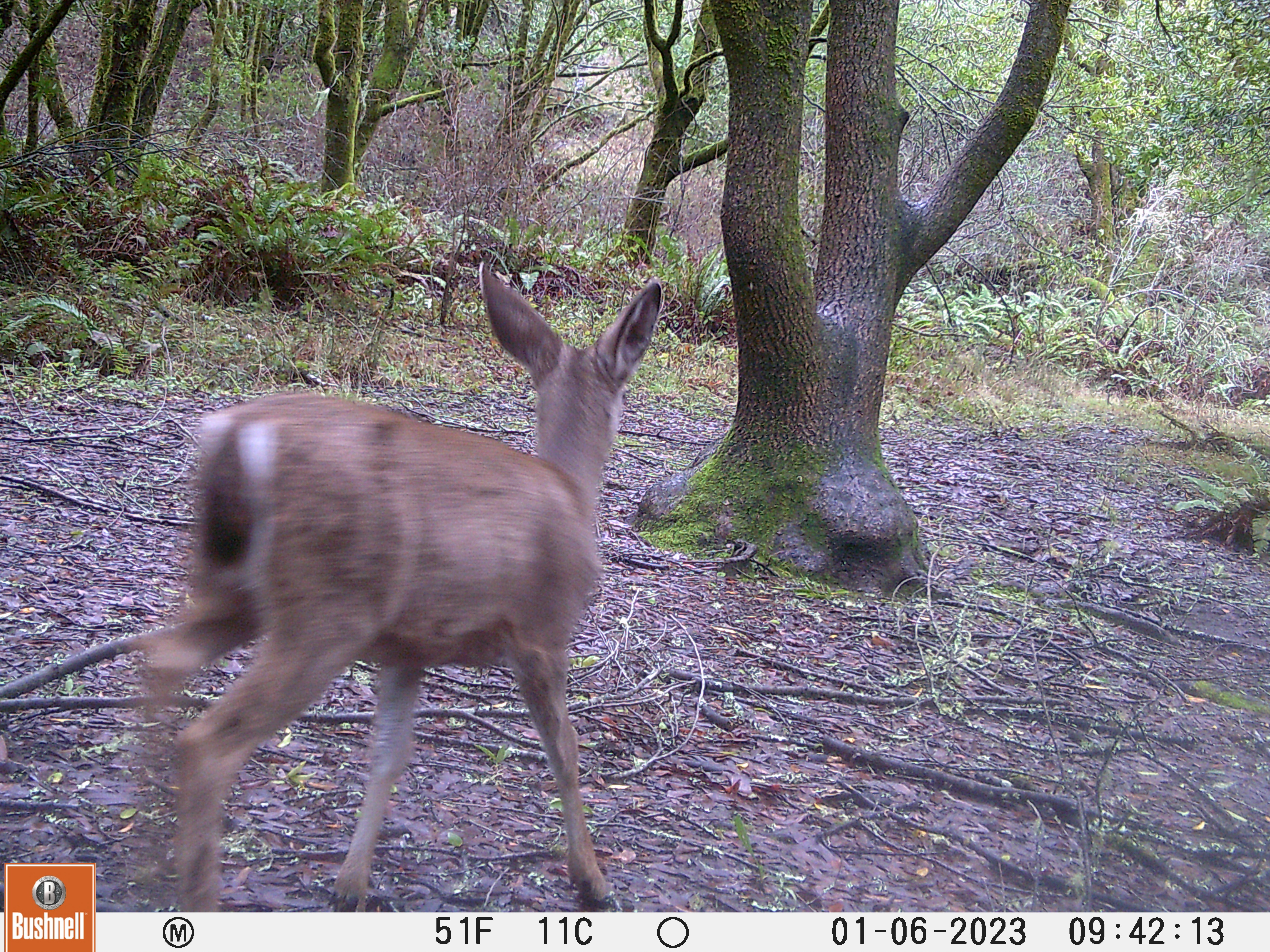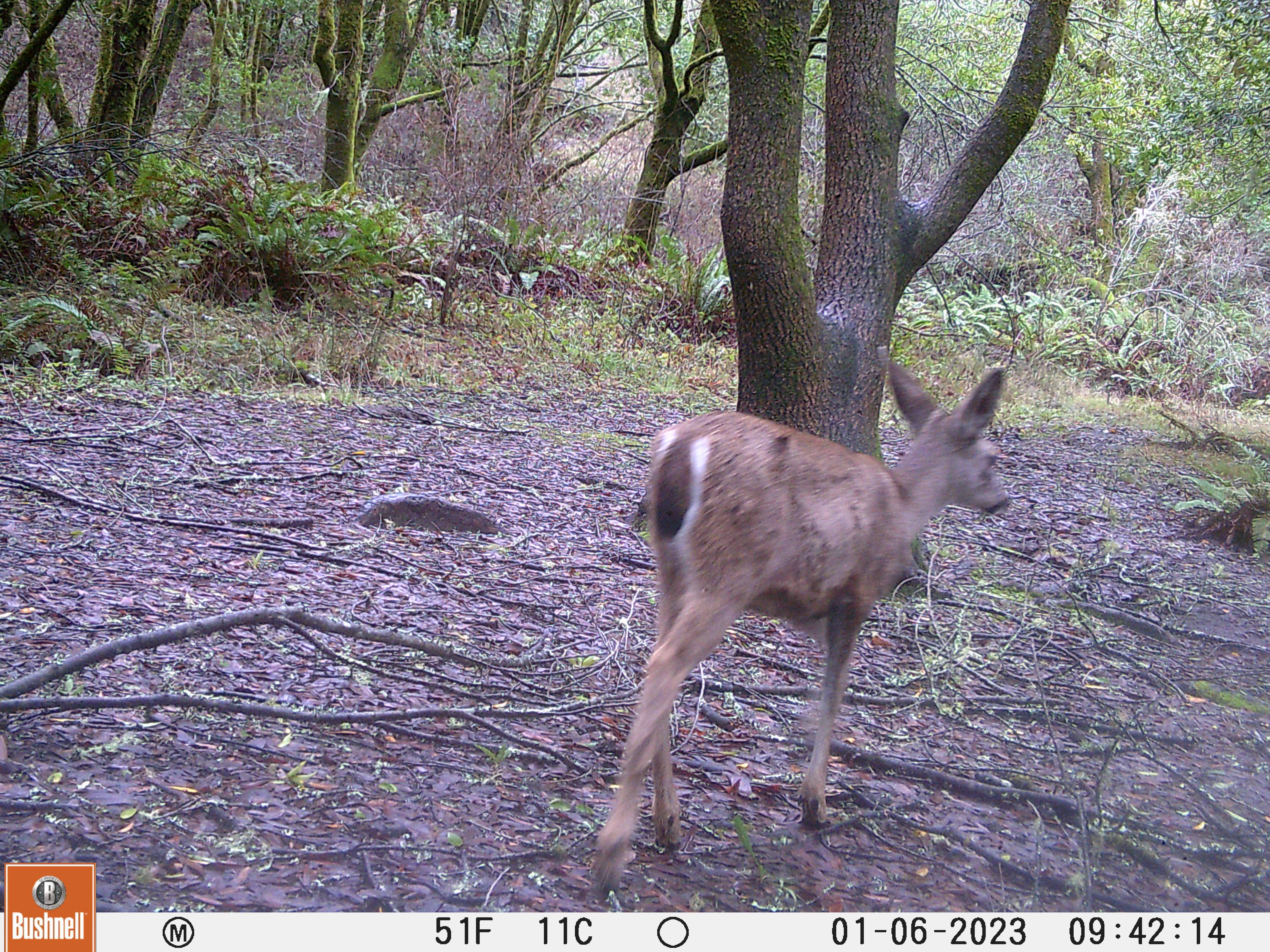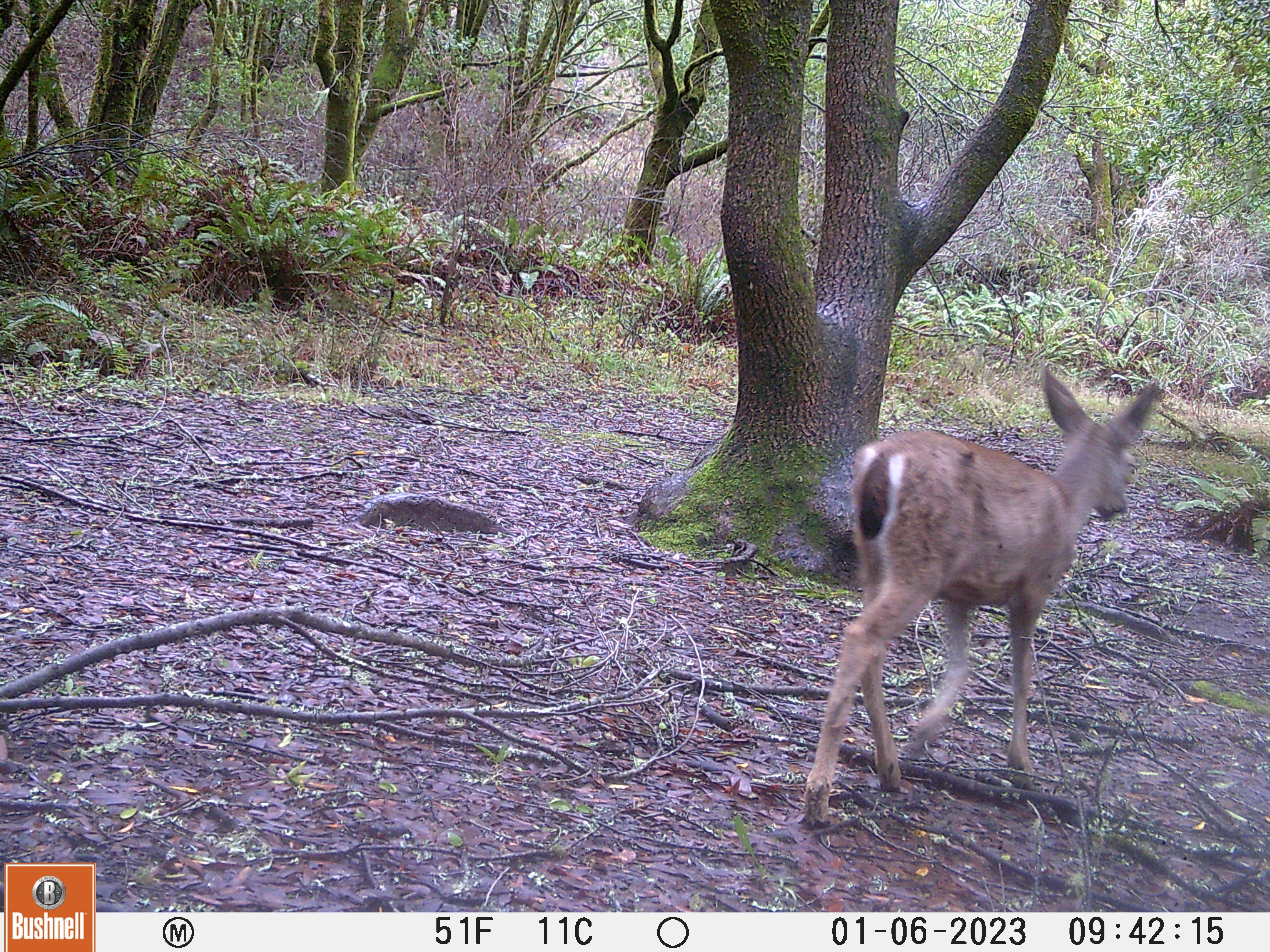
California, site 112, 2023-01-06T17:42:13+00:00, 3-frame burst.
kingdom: Animalia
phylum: Chordata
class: Mammalia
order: Artiodactyla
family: Cervidae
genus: Odocoileus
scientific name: Odocoileus hemionus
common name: mule deer